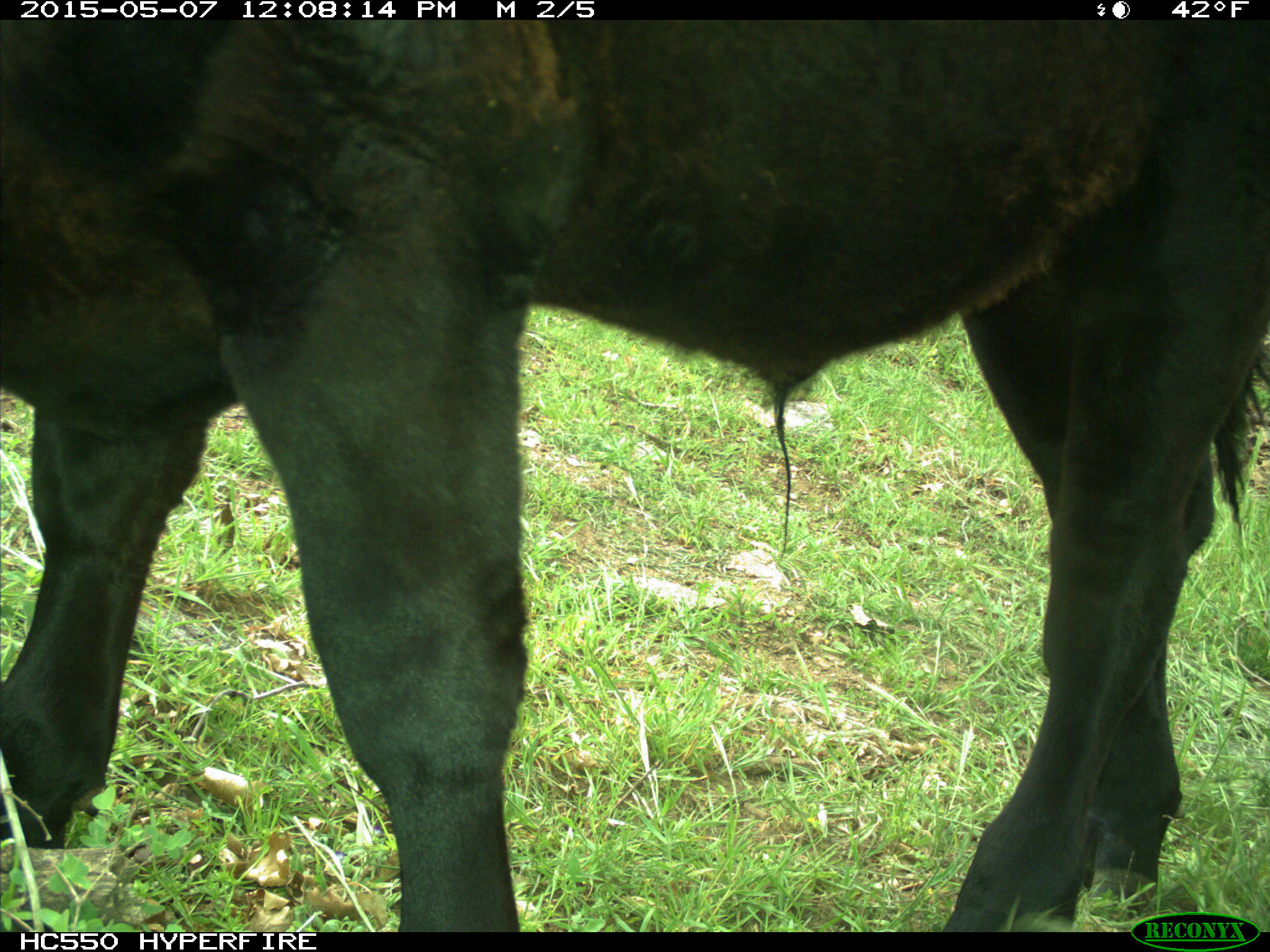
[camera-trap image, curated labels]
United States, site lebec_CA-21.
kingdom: Animalia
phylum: Chordata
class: Mammalia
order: Artiodactyla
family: Bovidae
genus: Bos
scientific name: Bos taurus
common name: domestic cow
Bos taurus (domestic cow).